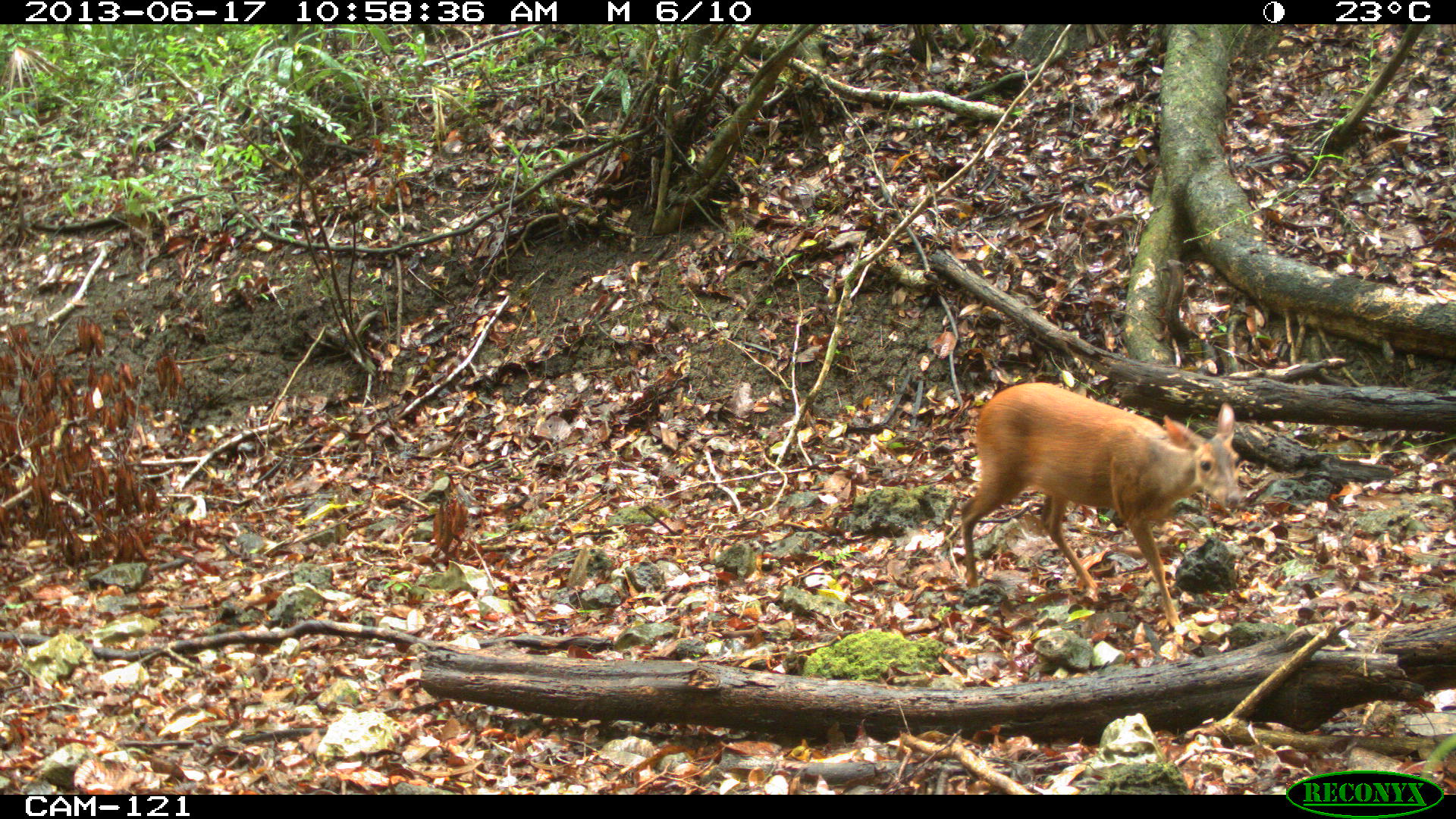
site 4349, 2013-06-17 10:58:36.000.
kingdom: Animalia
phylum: Chordata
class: Mammalia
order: Artiodactyla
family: Cervidae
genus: Mazama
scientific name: Mazama temama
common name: central american red brocket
Mazama temama (central american red brocket), count 1, sex female.